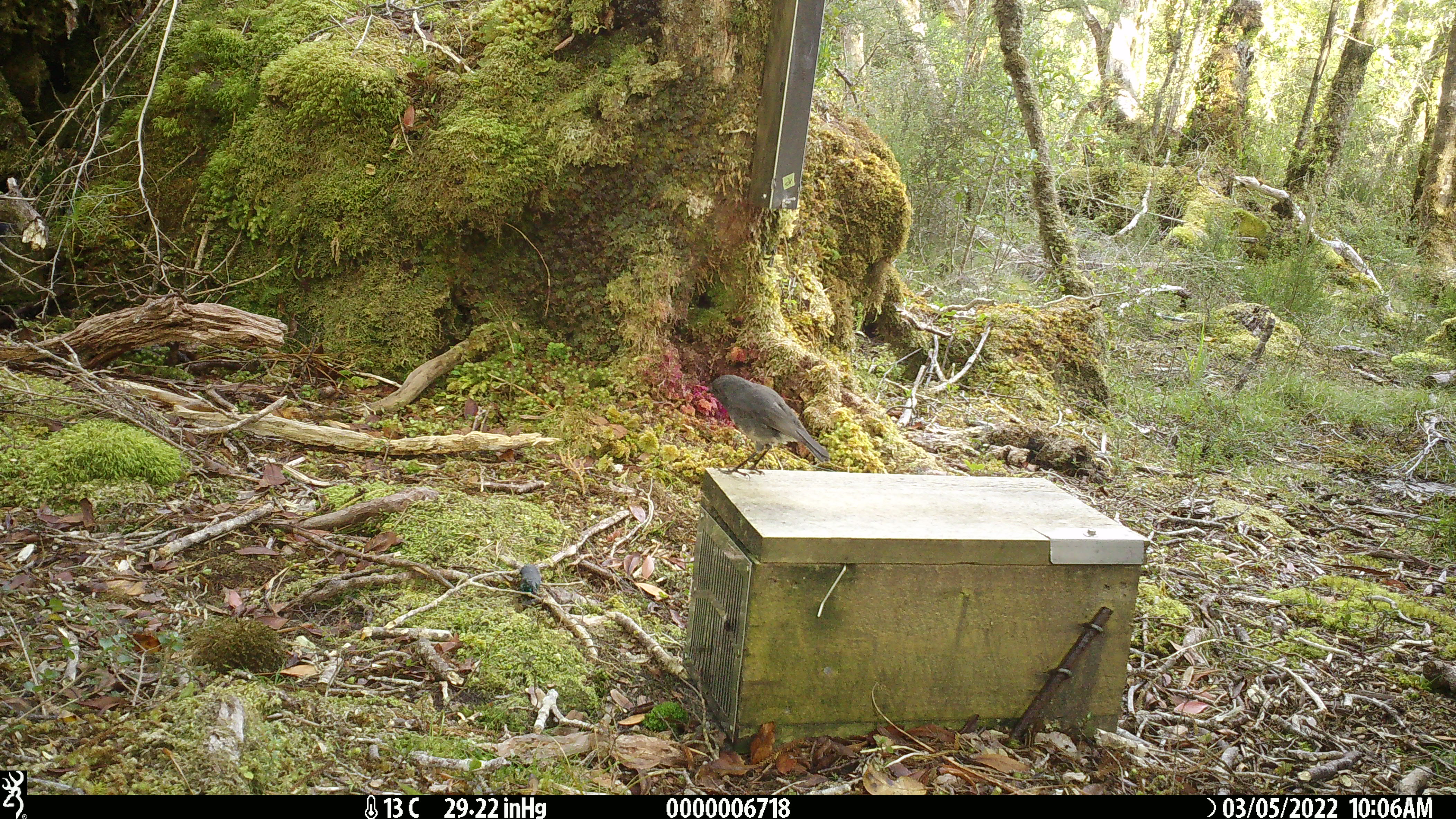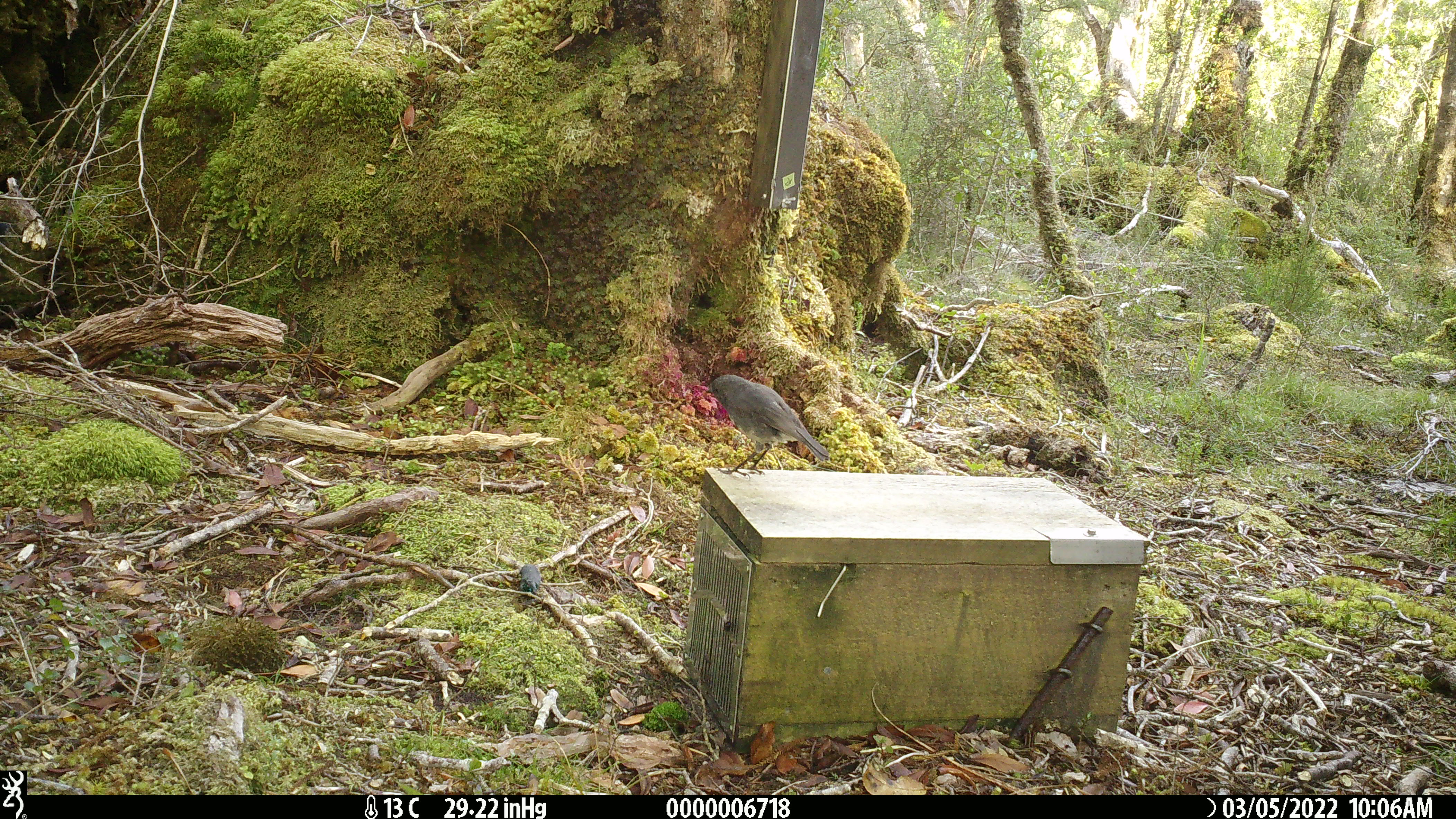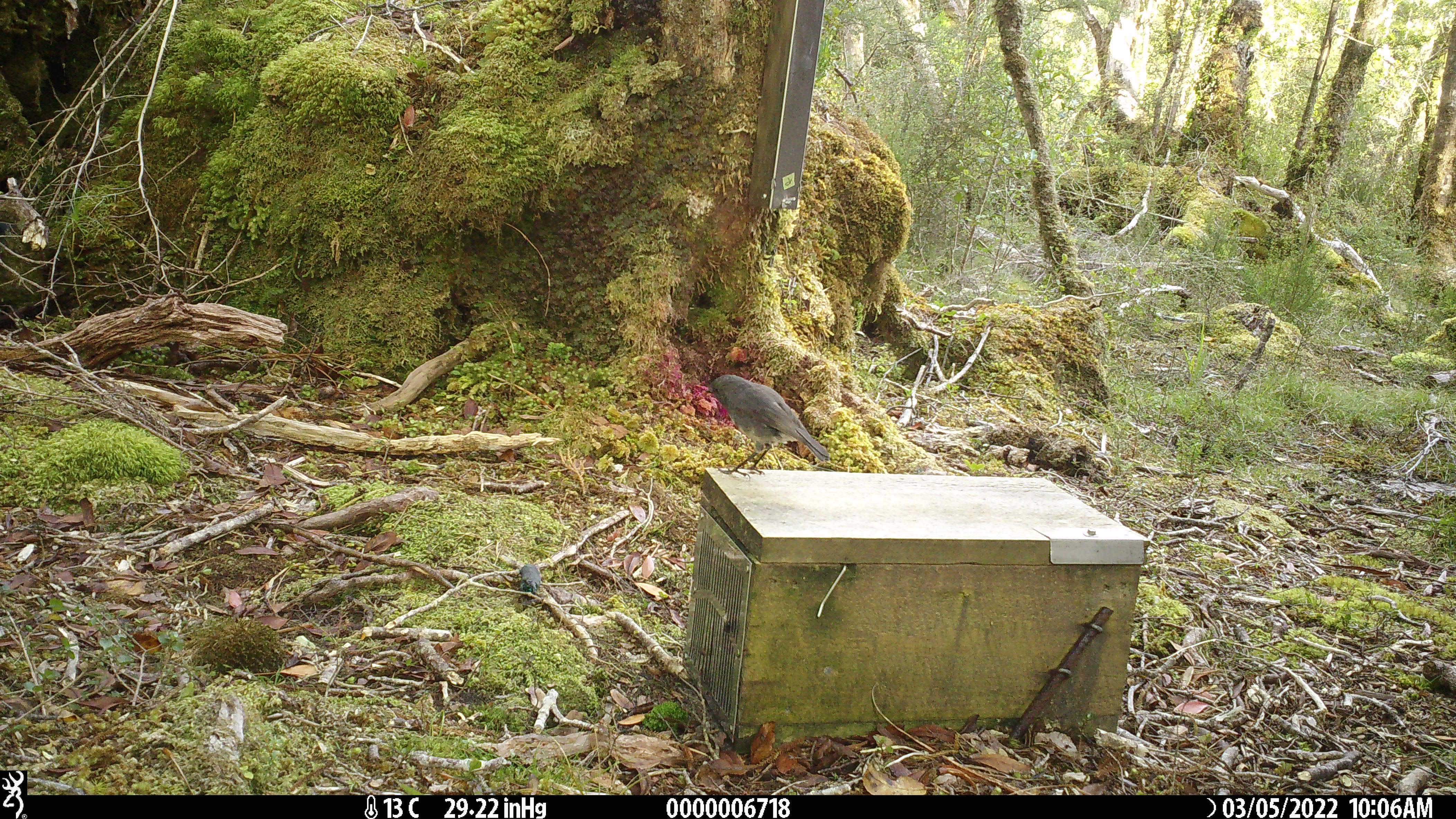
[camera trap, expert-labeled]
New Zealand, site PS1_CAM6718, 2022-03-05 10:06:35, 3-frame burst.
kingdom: Animalia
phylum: Chordata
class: Aves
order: Passeriformes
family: Petroicidae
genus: Petroica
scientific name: Petroica australis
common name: new zealand robin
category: robin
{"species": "robin (new zealand robin) (Petroica australis)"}